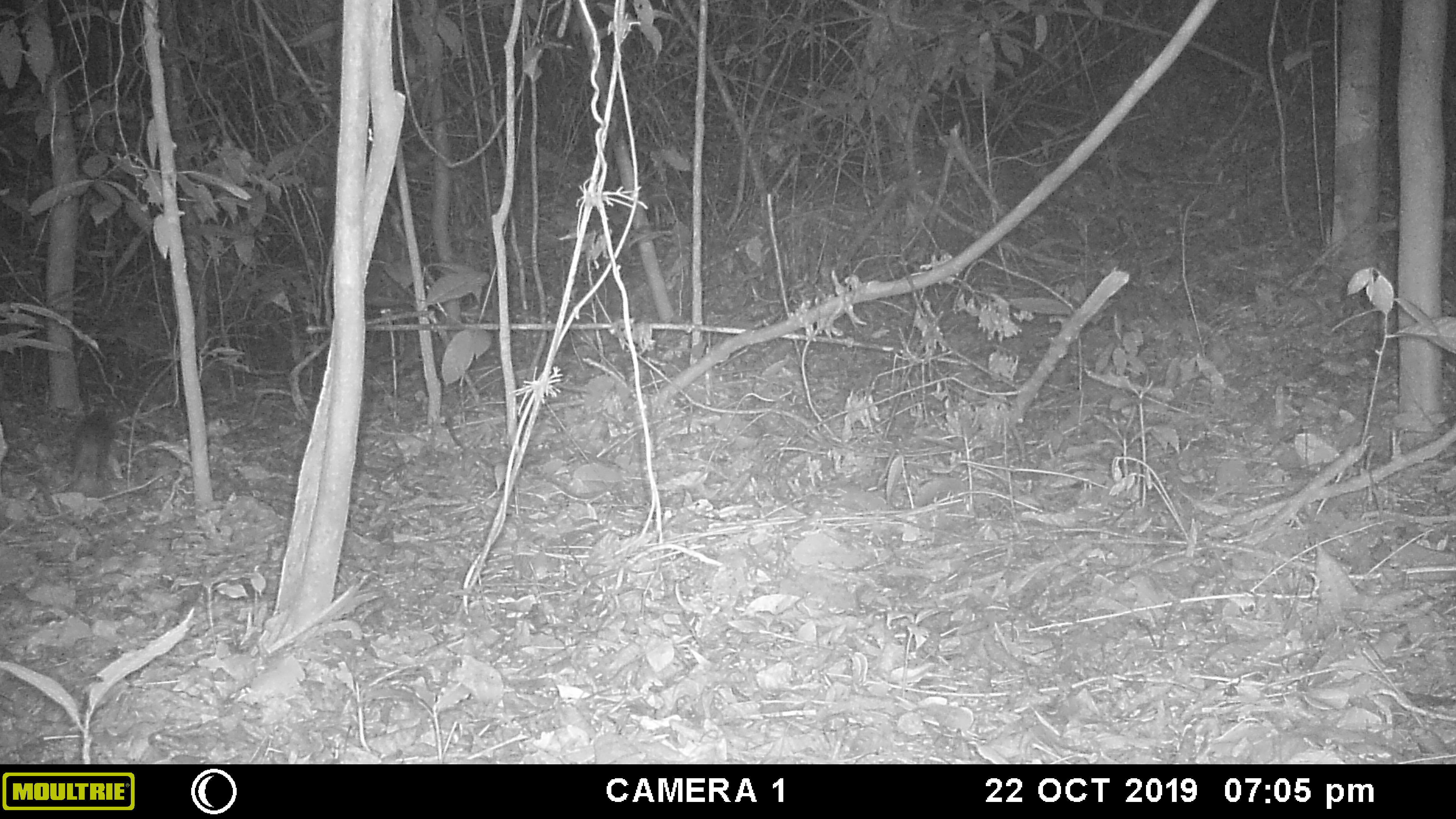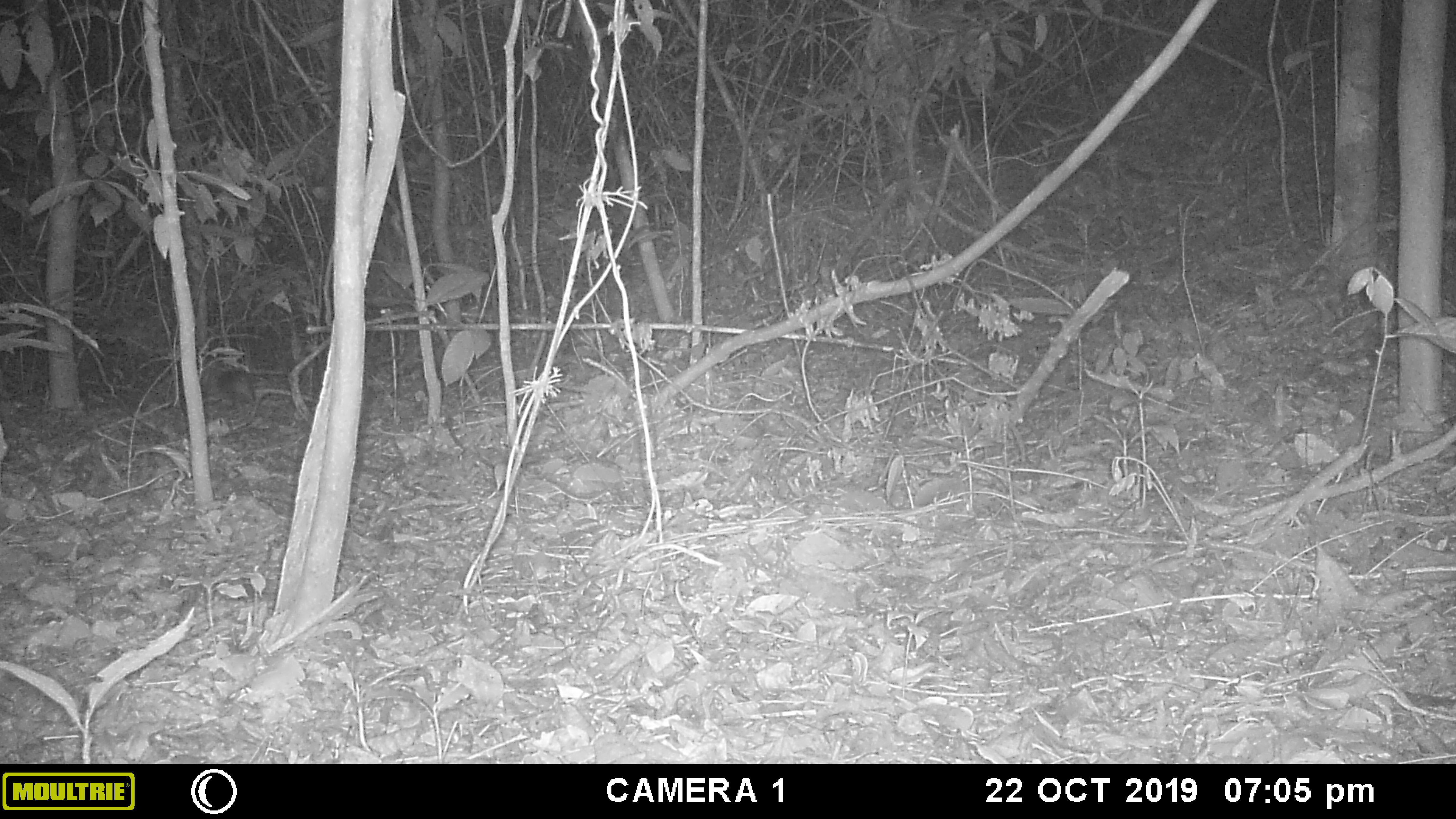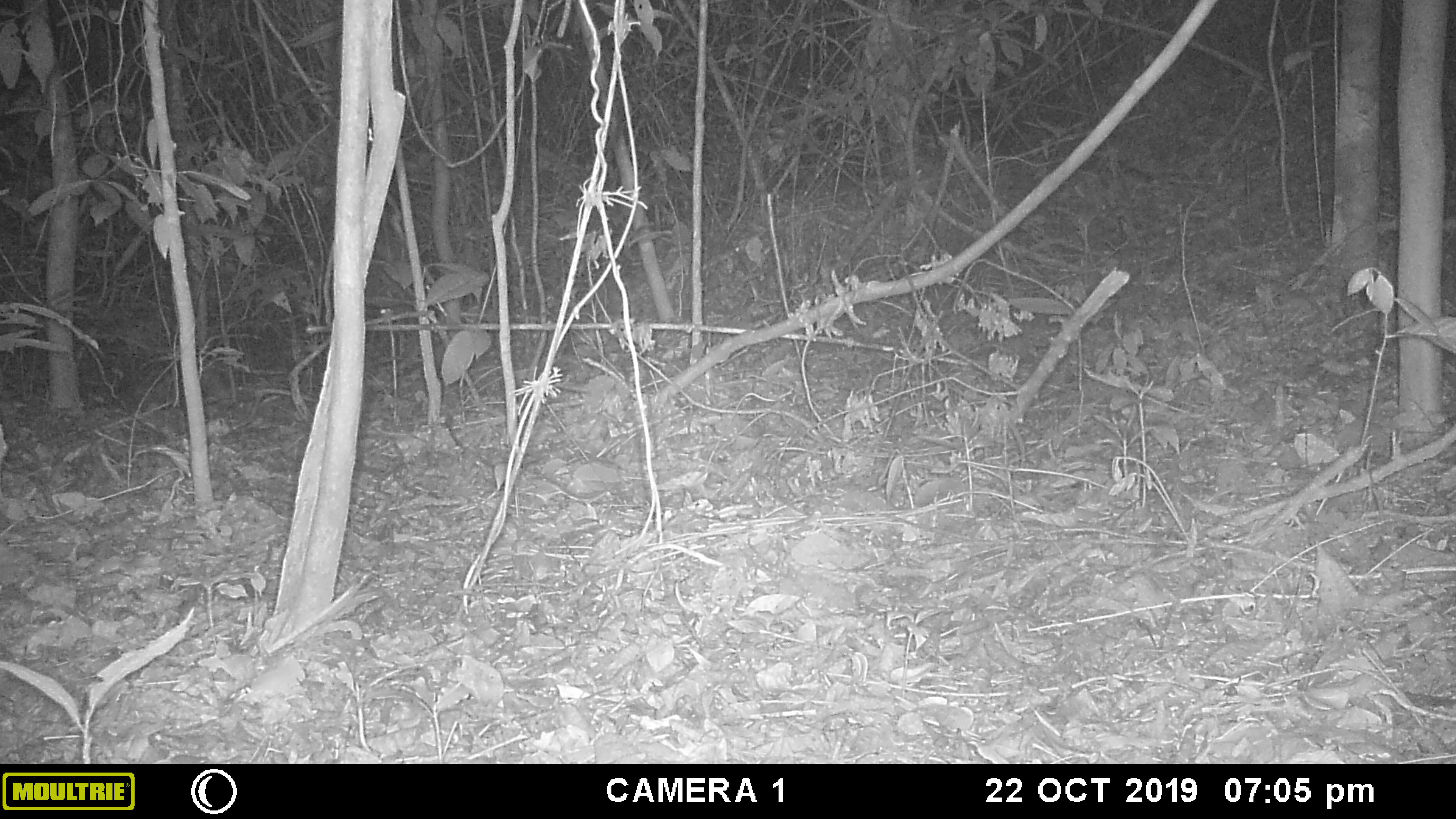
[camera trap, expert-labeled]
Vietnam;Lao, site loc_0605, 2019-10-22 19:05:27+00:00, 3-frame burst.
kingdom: Animalia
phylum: Chordata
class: Mammalia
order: Rodentia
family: Muridae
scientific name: Muridae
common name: old-world mice and rats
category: unidentified murid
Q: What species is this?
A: Unidentified murid (old-world mice and rats) (Muridae).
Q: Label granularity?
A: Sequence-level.